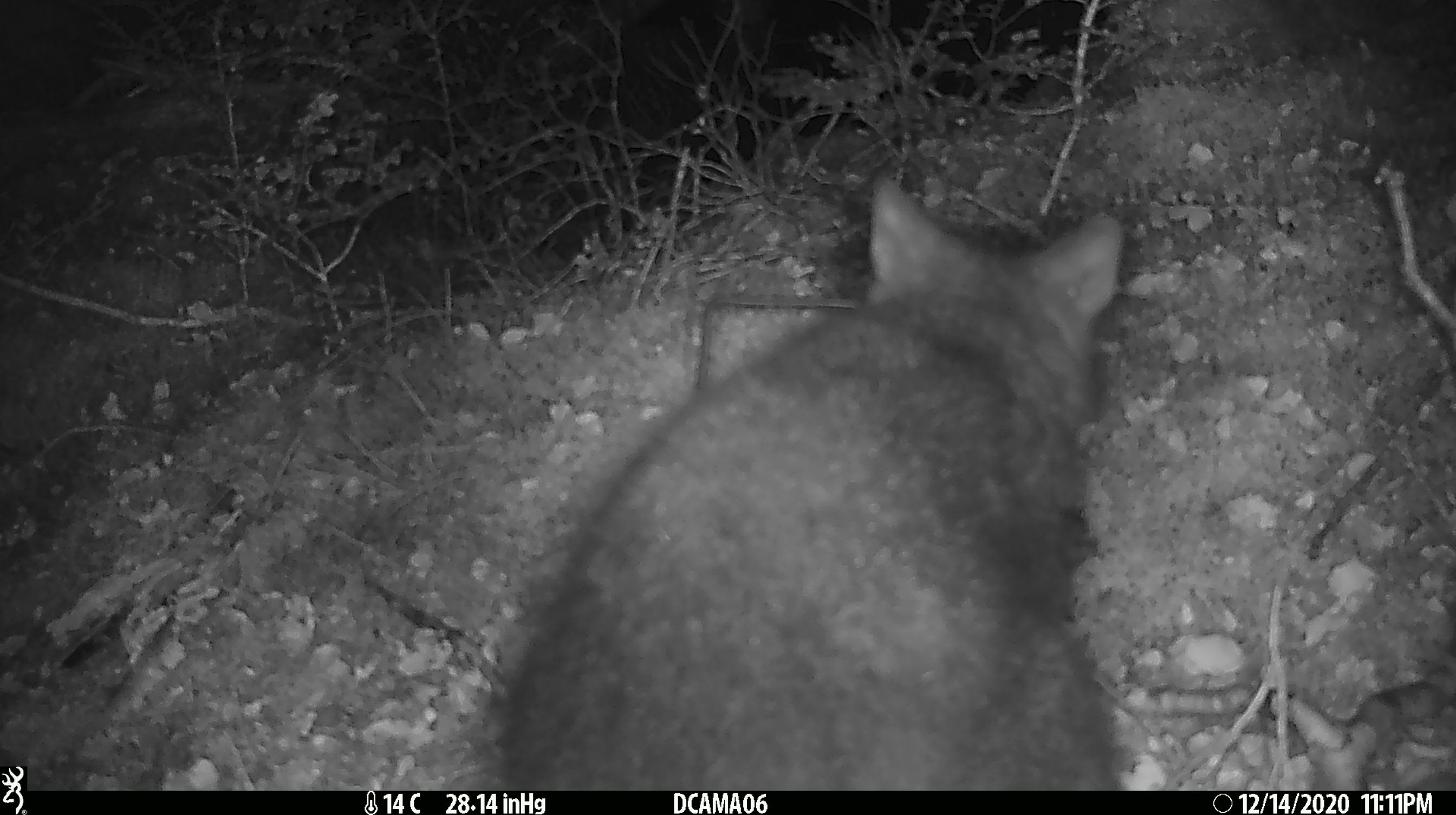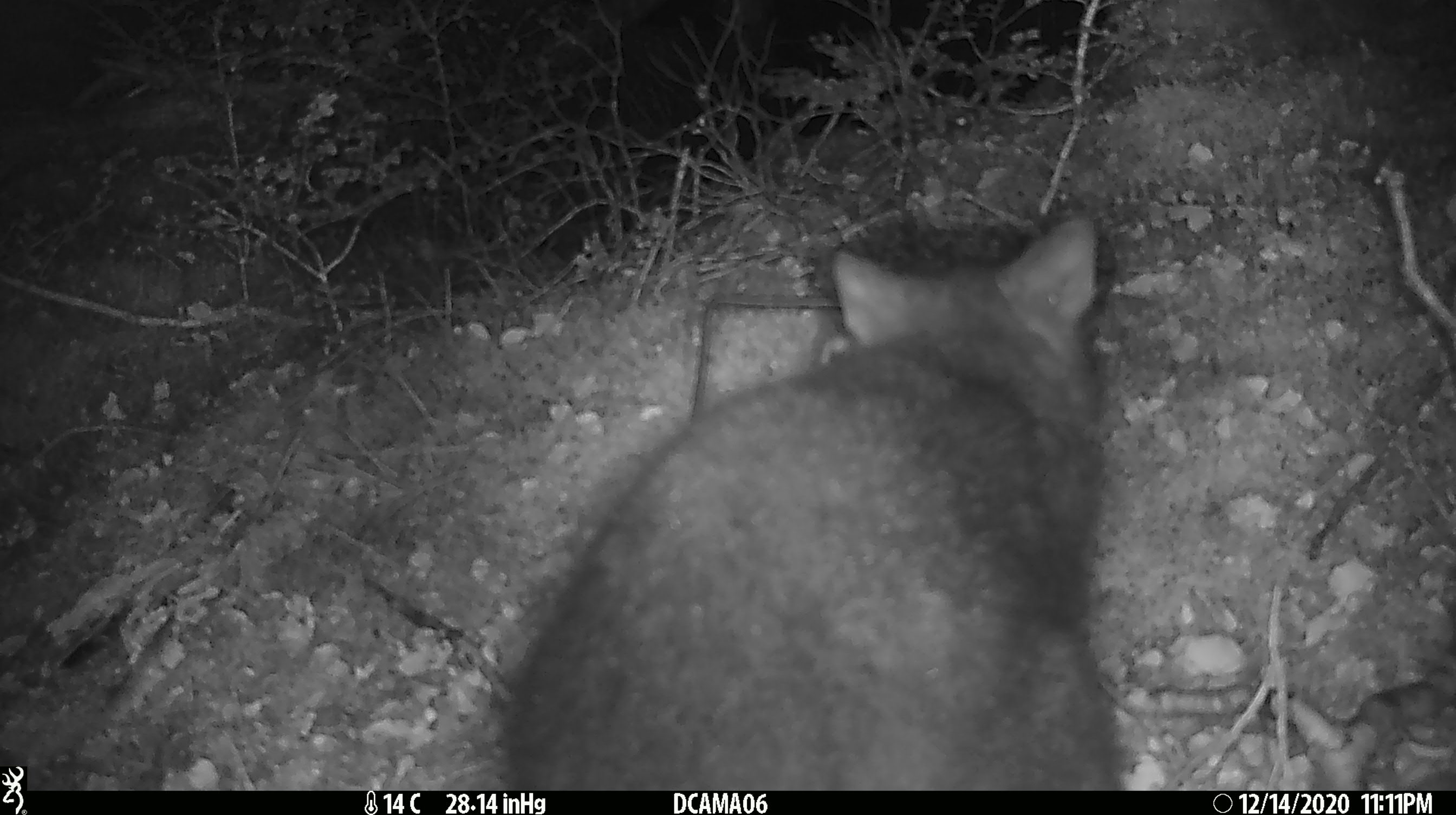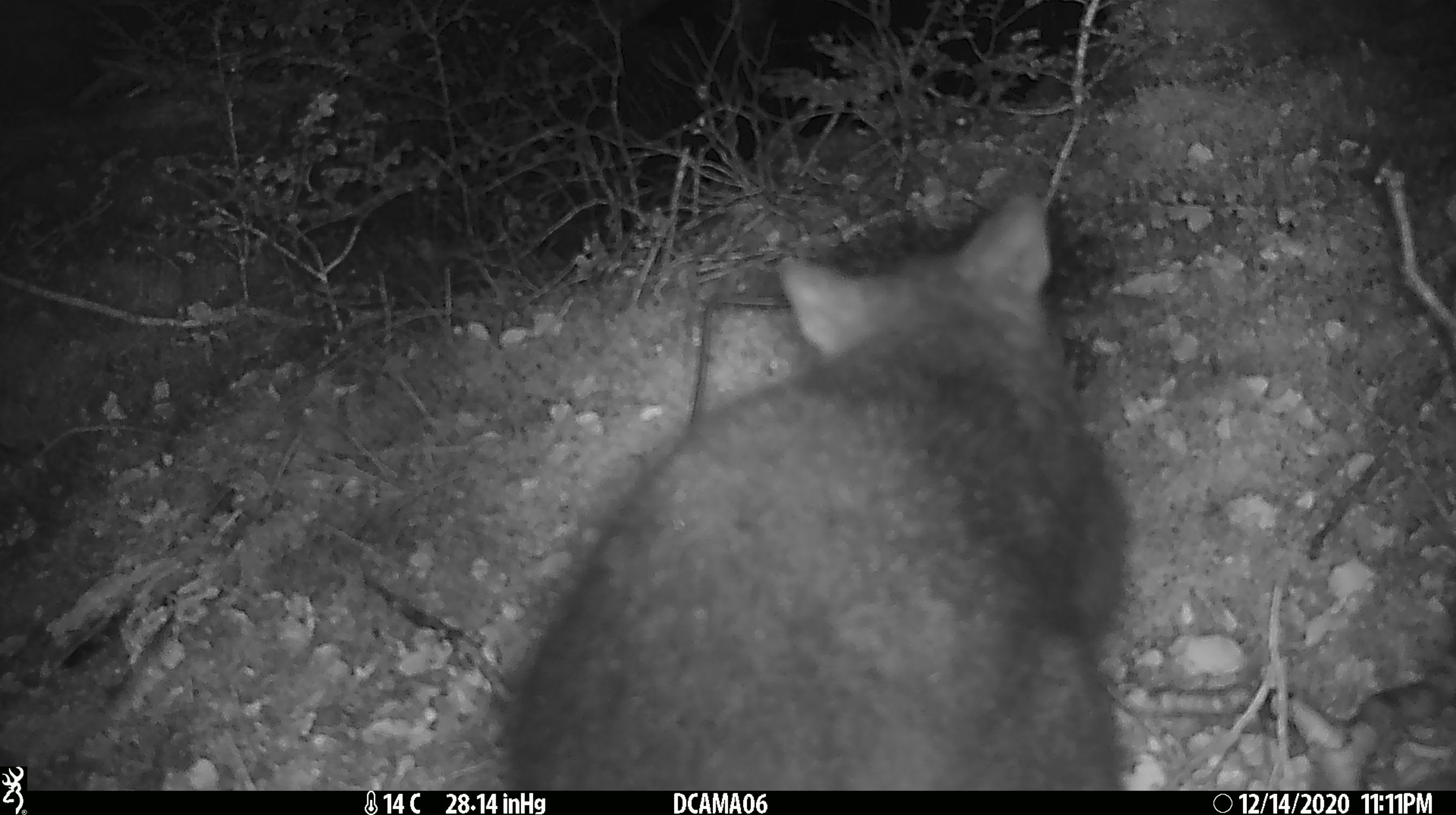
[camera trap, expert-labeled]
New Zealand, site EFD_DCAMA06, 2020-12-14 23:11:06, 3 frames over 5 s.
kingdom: Animalia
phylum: Chordata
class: Mammalia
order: Diprotodontia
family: Phalangeridae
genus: Trichosurus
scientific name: Trichosurus vulpecula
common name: common brushtail possum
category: possum